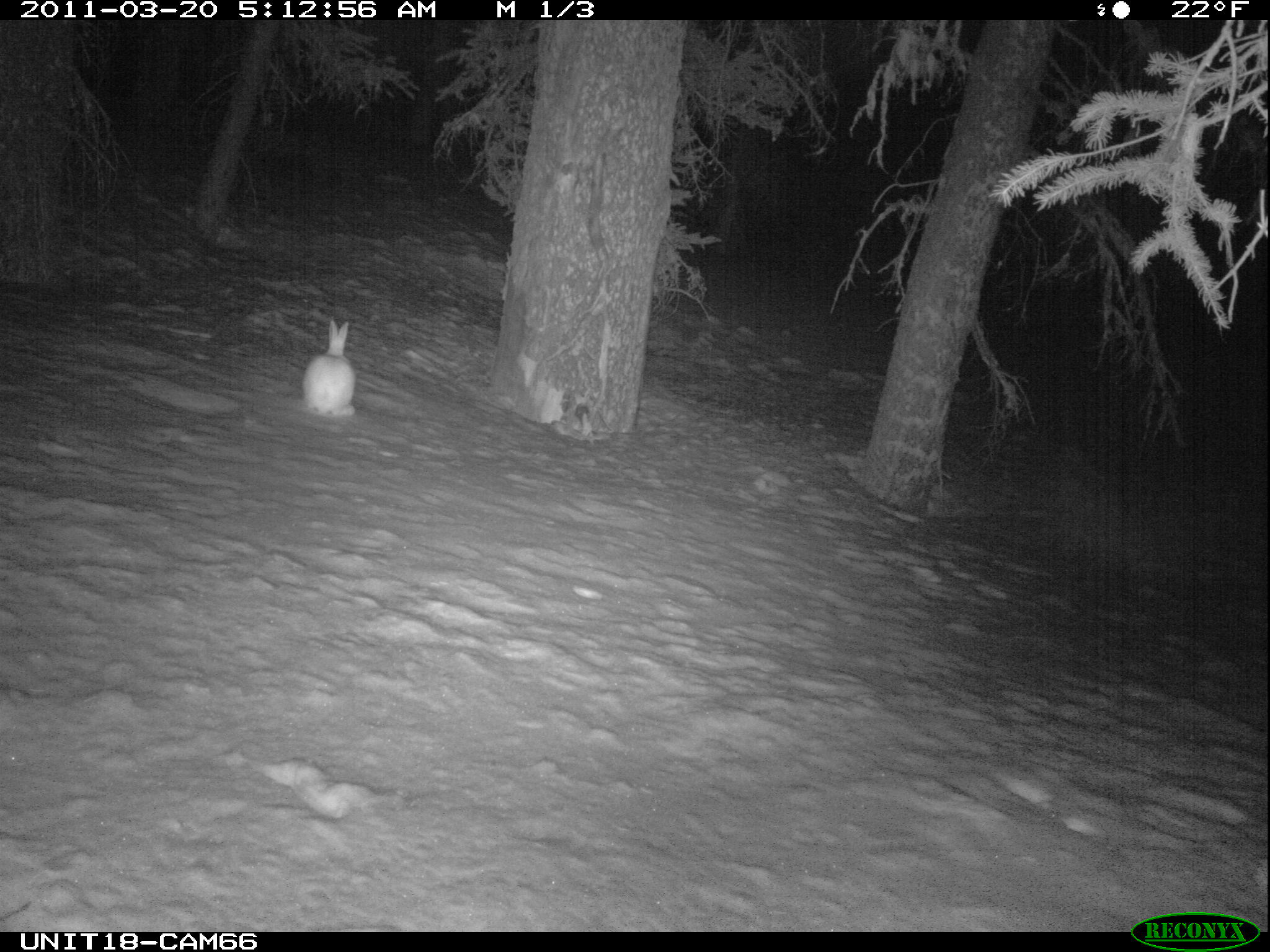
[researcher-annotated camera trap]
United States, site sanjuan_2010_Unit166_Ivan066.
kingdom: Animalia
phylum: Chordata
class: Mammalia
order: Lagomorpha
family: Leporidae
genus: Lepus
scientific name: Lepus americanus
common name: snowshoe hare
Lepus americanus (snowshoe hare).